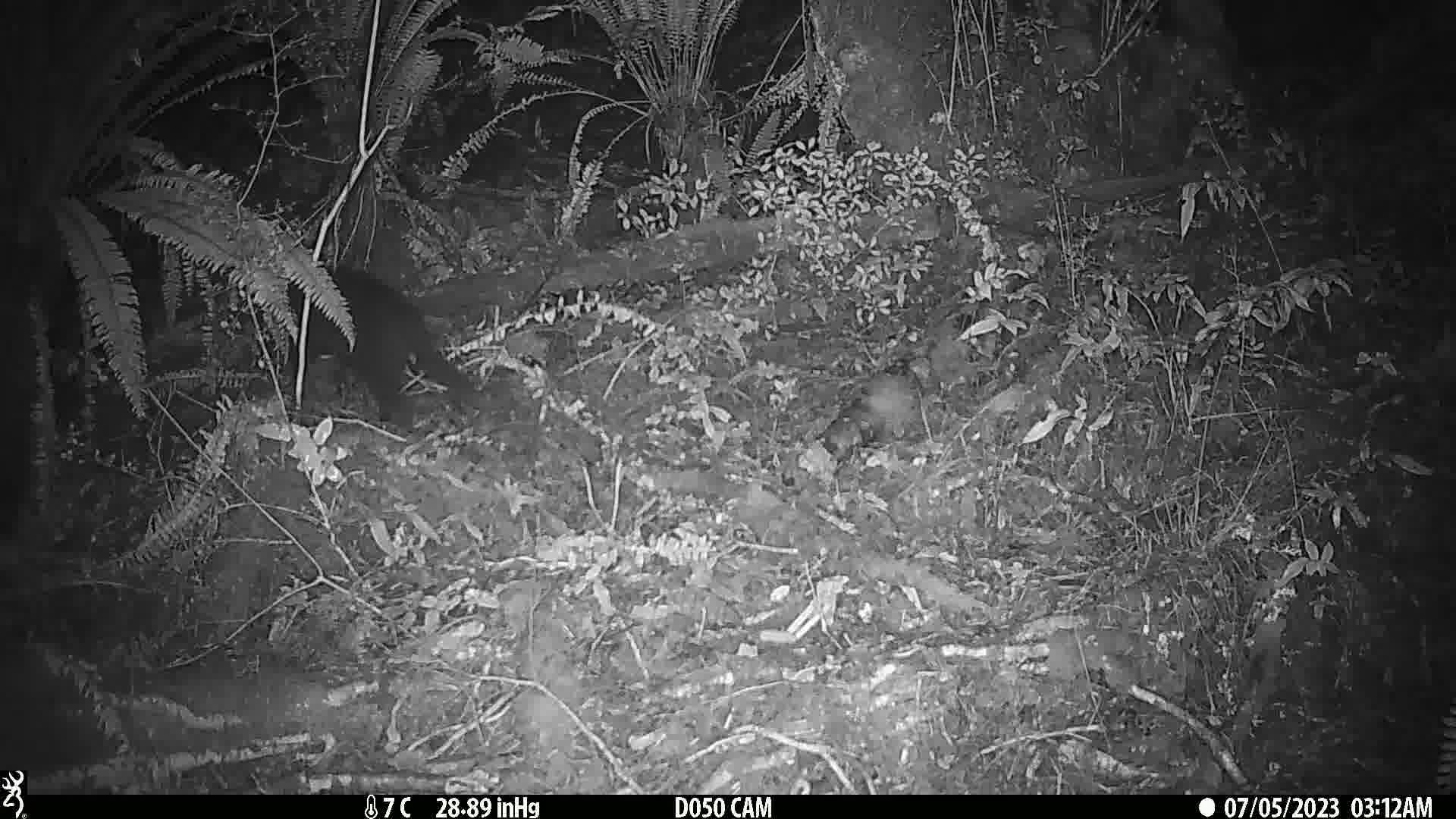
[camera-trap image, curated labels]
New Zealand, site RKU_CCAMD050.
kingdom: Animalia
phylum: Chordata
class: Mammalia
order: Carnivora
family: Felidae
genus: Felis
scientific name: Felis catus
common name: domestic cat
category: cat